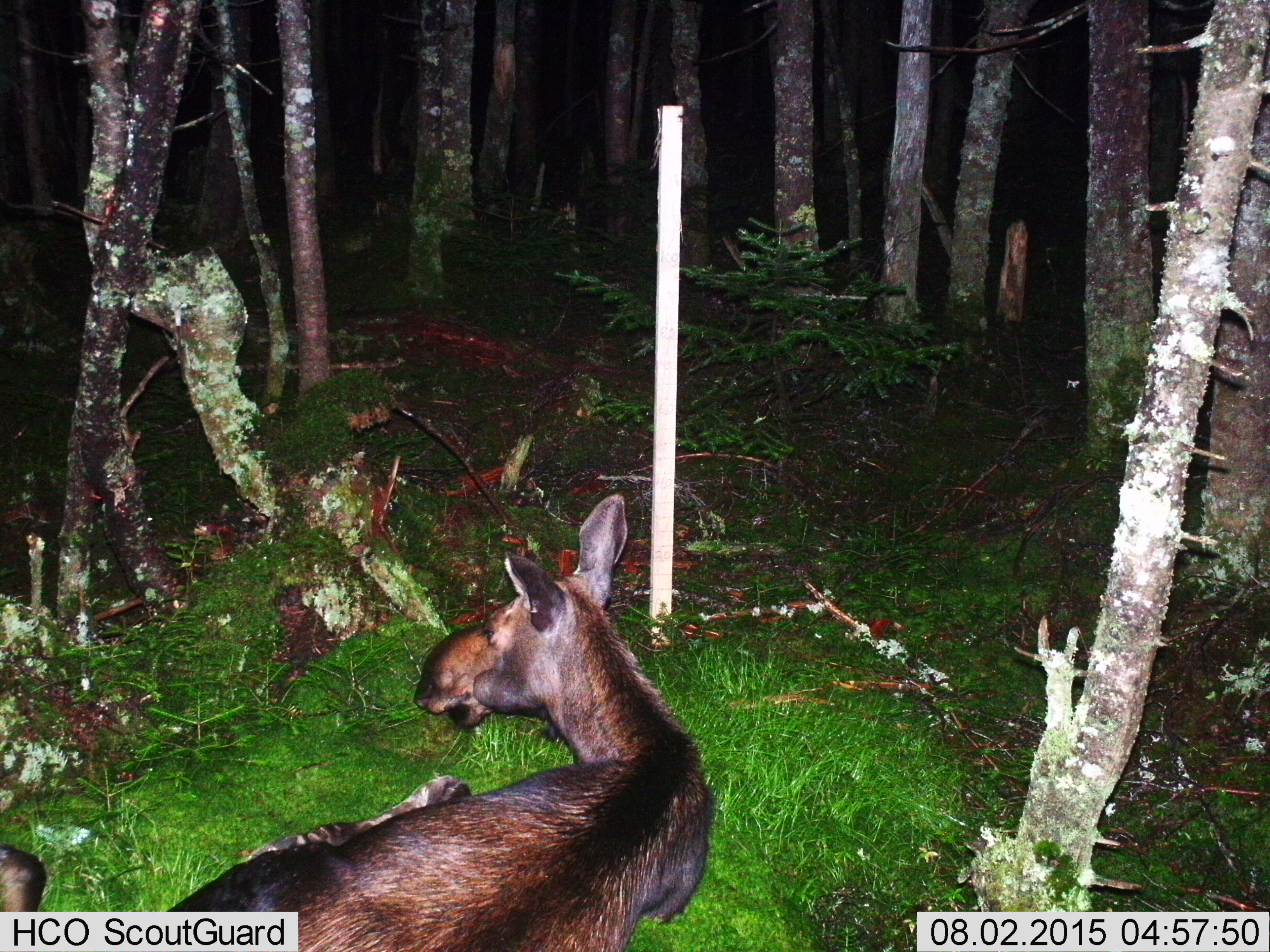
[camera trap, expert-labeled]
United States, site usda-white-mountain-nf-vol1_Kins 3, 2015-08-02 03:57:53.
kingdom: Animalia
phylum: Chordata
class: Mammalia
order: Artiodactyla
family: Cervidae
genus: Alces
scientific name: Alces alces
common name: moose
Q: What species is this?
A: Moose (Alces alces).